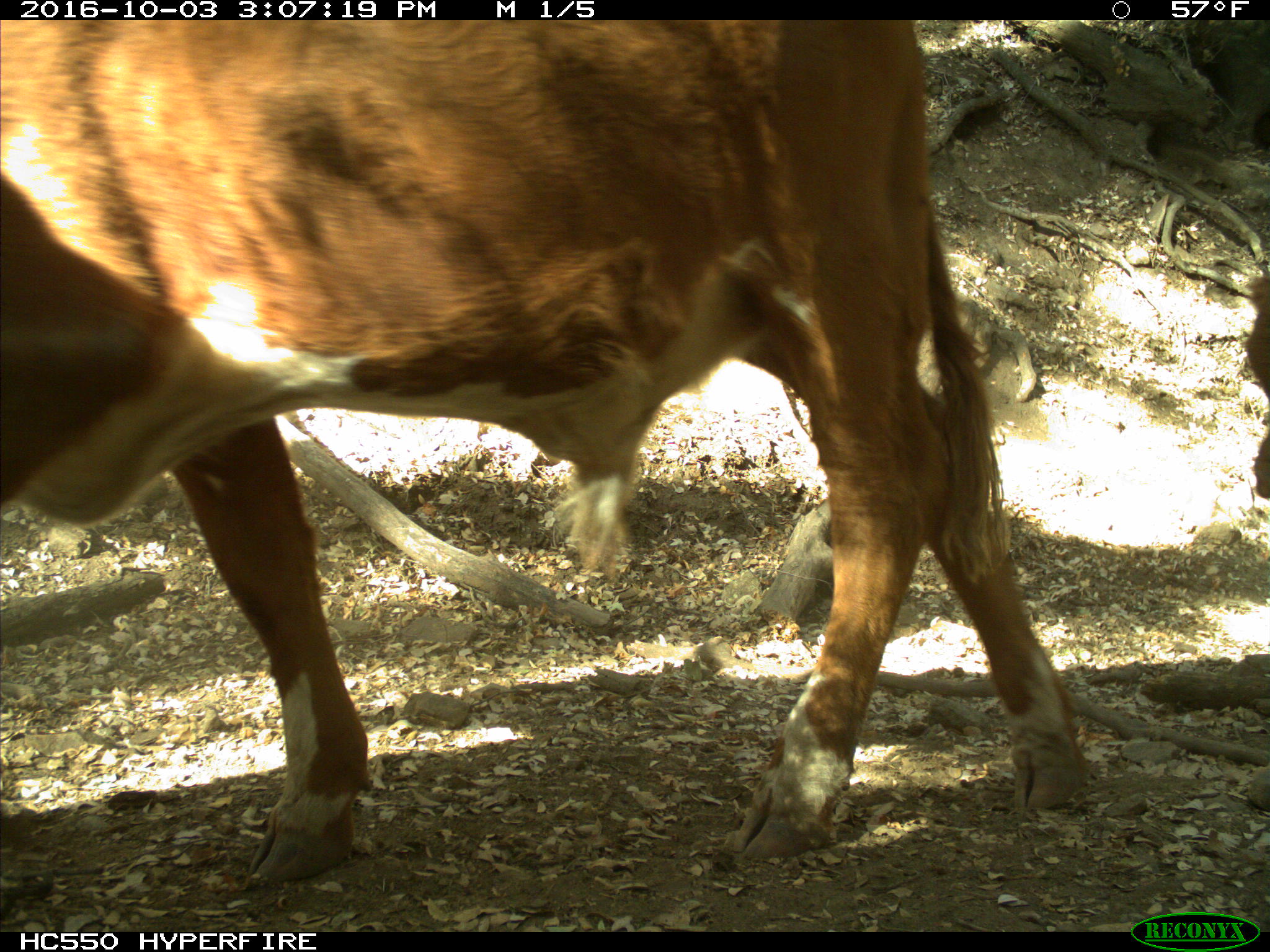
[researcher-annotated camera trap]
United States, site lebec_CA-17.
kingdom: Animalia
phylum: Chordata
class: Mammalia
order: Artiodactyla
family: Bovidae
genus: Bos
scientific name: Bos taurus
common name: domestic cow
Bos taurus (domestic cow).